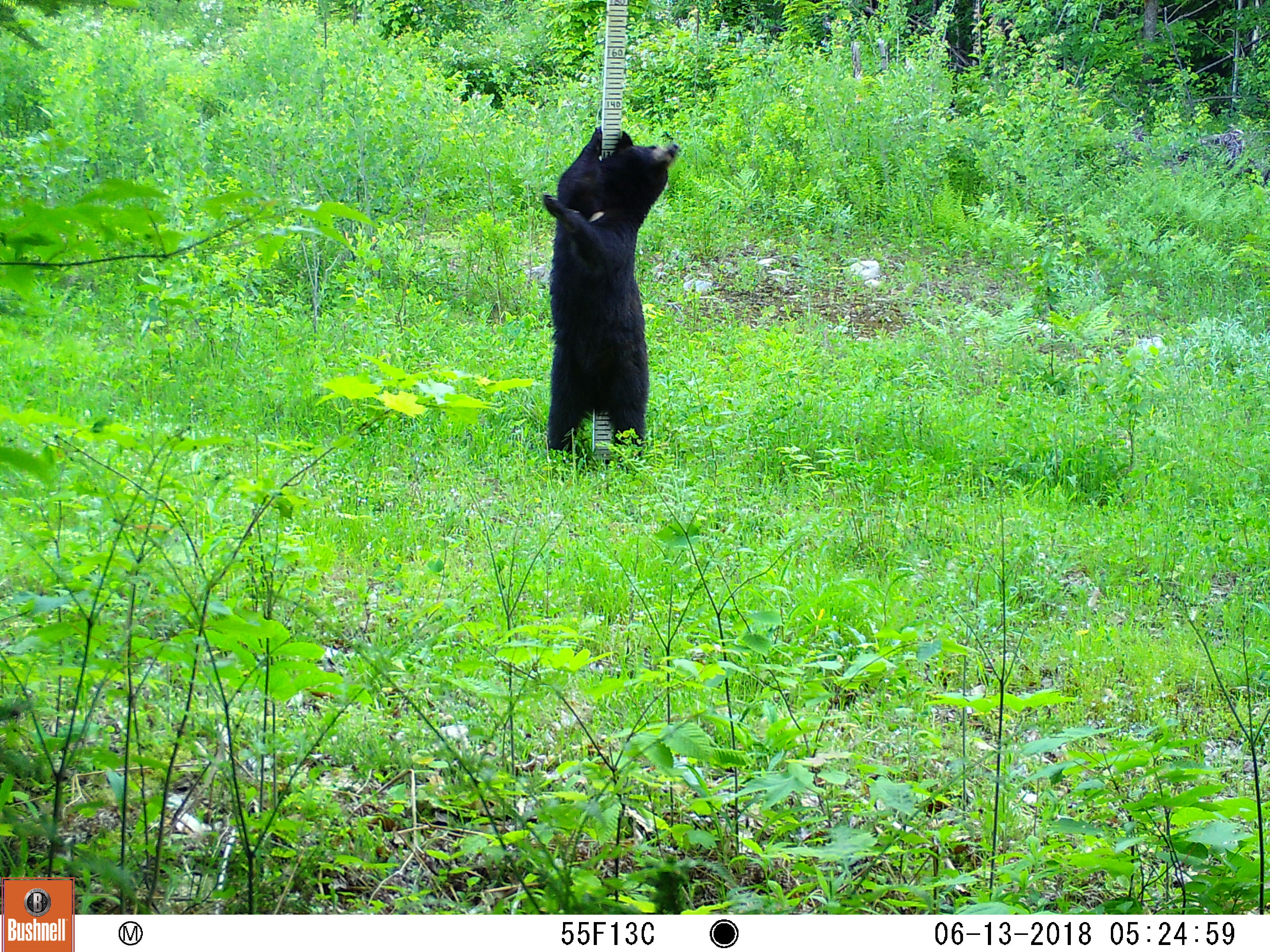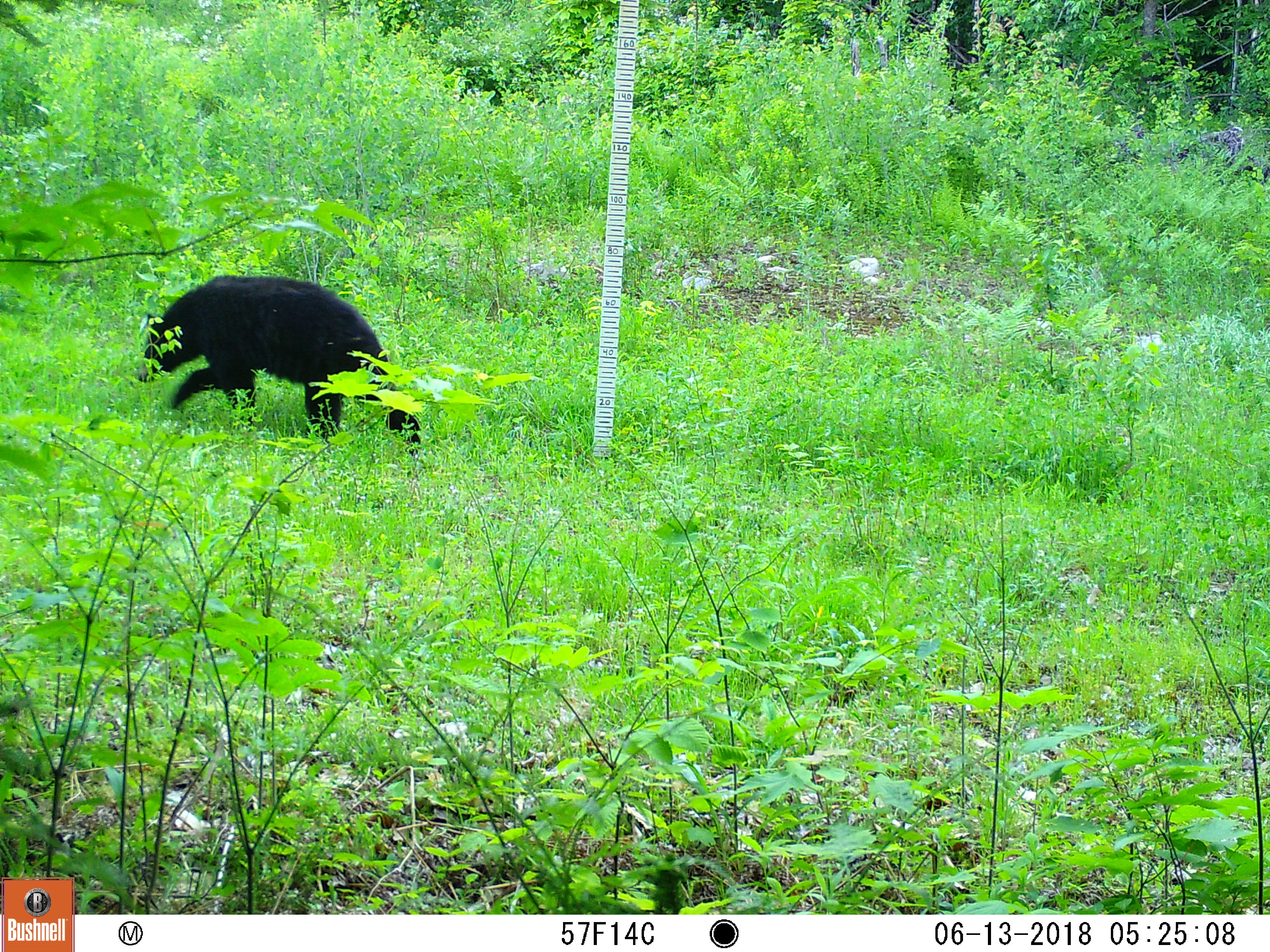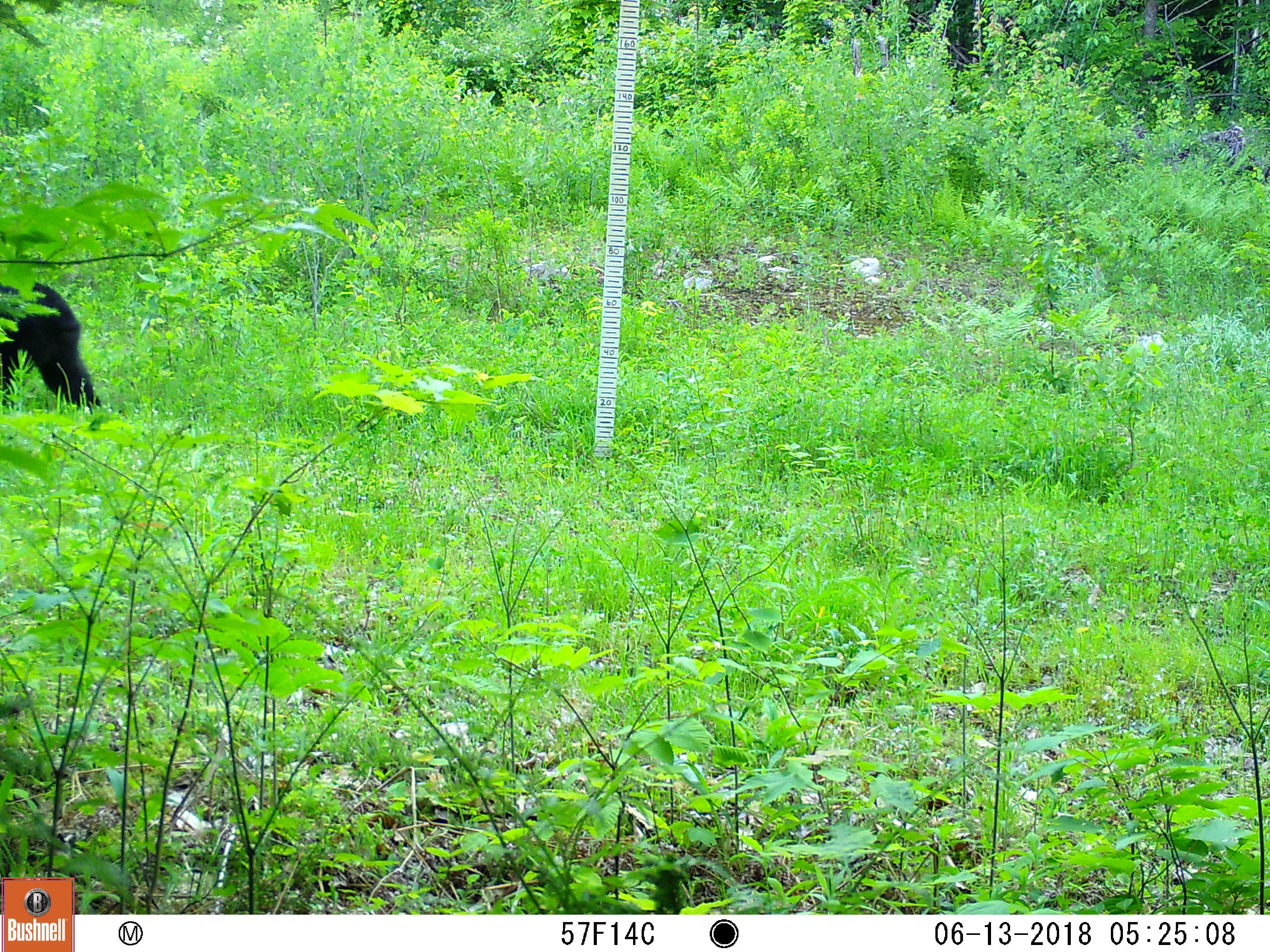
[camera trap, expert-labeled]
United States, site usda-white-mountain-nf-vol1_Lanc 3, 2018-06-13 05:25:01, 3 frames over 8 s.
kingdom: Animalia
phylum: Chordata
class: Mammalia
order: Carnivora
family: Ursidae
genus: Ursus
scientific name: Ursus americanus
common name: black bear